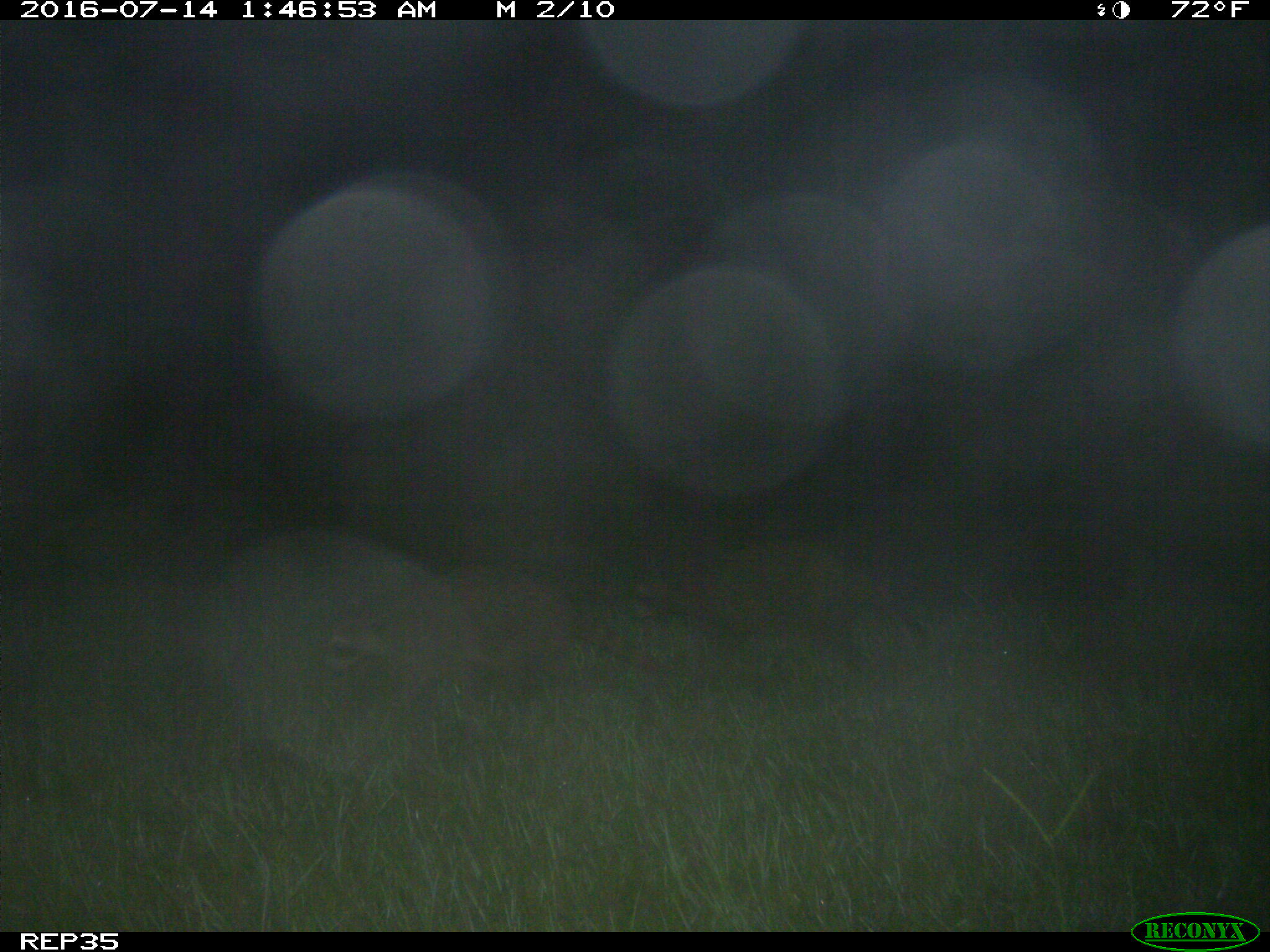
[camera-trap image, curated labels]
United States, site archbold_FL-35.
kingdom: Animalia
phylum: Chordata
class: Mammalia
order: Carnivora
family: Procyonidae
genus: Procyon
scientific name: Procyon lotor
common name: common raccoon